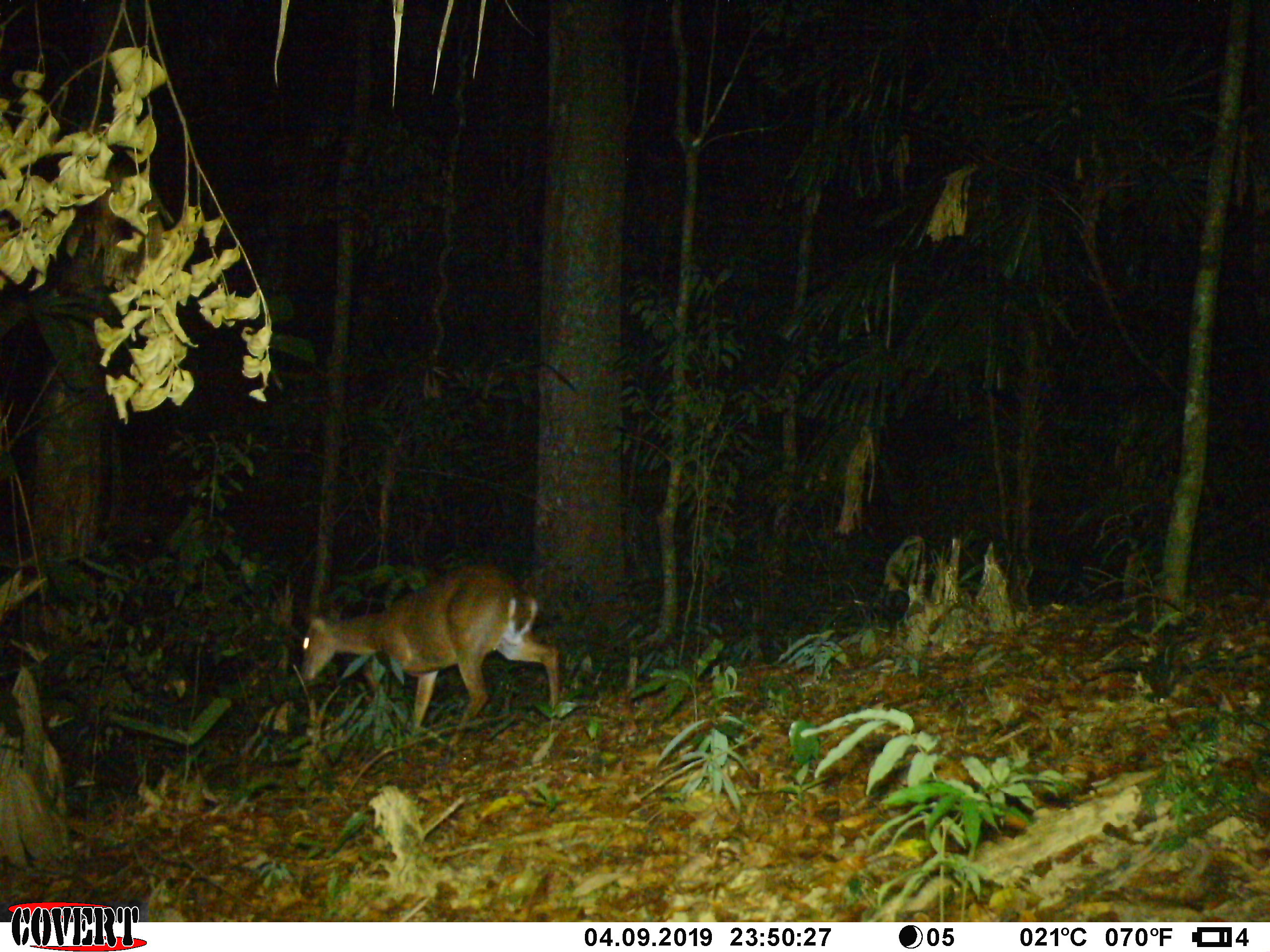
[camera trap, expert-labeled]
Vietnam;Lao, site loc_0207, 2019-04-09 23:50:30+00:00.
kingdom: Animalia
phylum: Chordata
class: Mammalia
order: Artiodactyla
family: Cervidae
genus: Muntiacus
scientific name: Muntiacus vuquangensis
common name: large-antlered muntjac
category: large antlered muntjac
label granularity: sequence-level